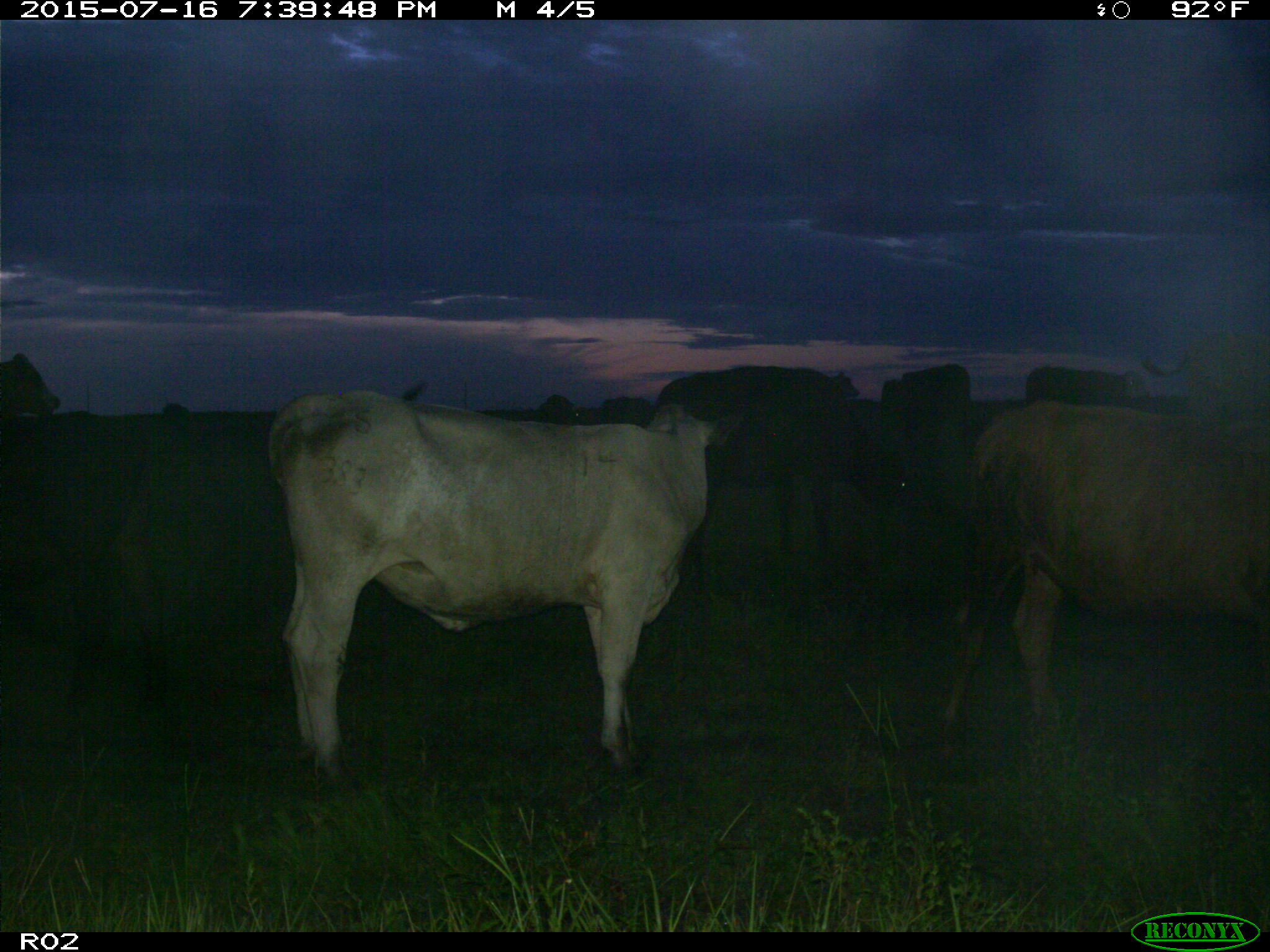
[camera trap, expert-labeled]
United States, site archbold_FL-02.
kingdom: Animalia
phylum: Chordata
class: Mammalia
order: Artiodactyla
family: Bovidae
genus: Bos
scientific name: Bos taurus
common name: domestic cow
Bos taurus (domestic cow).